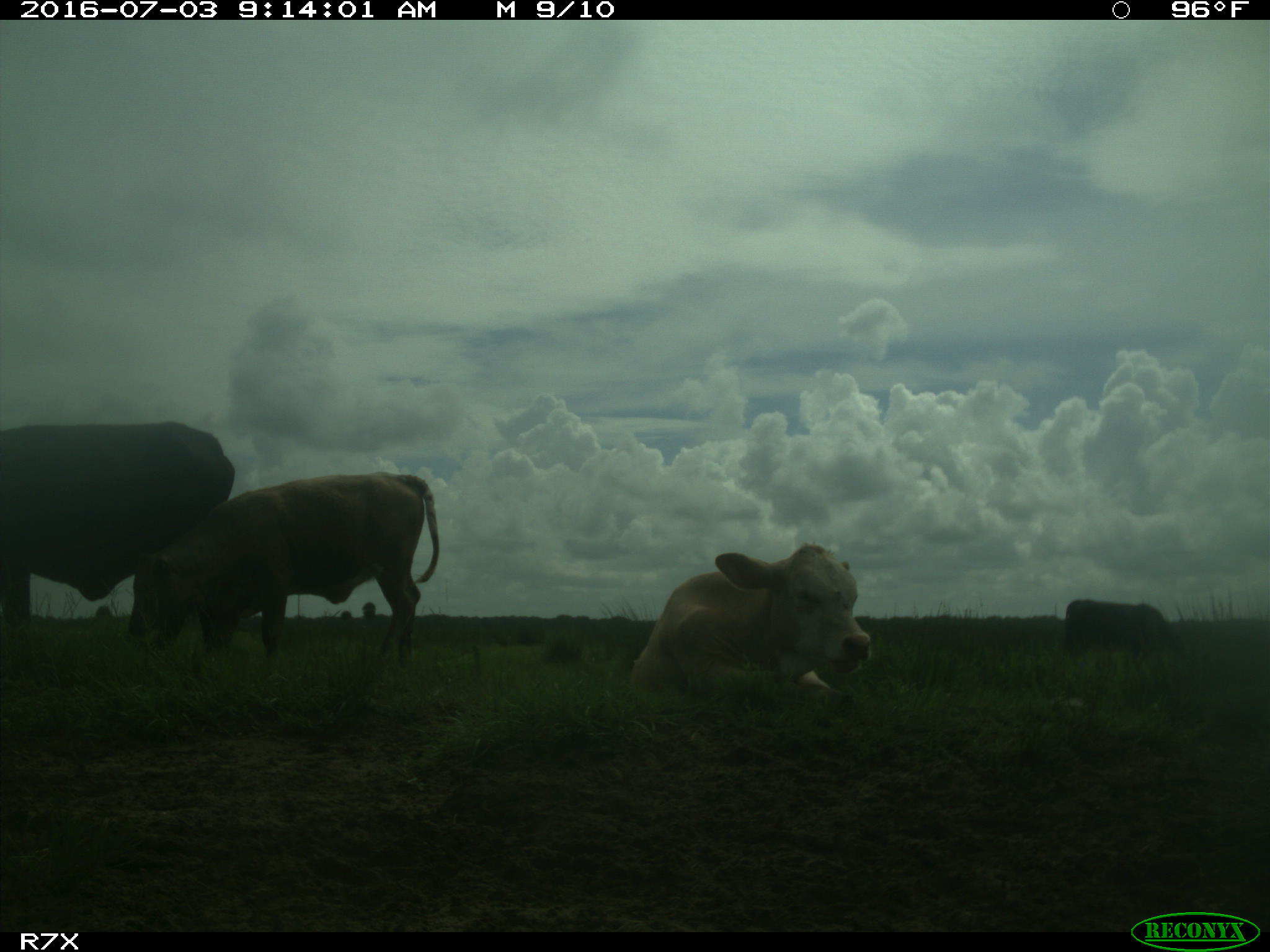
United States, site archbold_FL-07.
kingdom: Animalia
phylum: Chordata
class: Mammalia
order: Artiodactyla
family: Bovidae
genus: Bos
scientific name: Bos taurus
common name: domestic cow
Bos taurus (domestic cow).